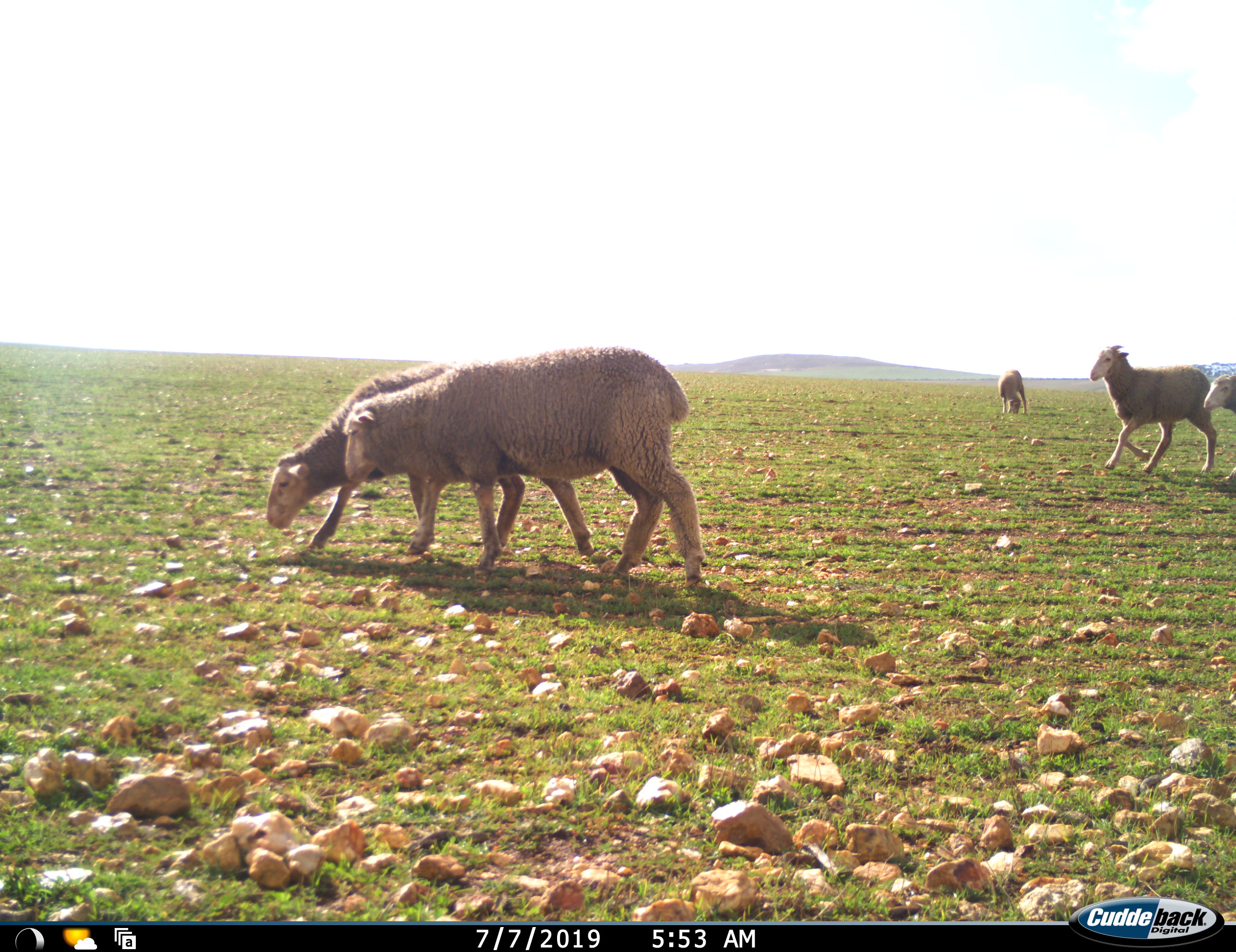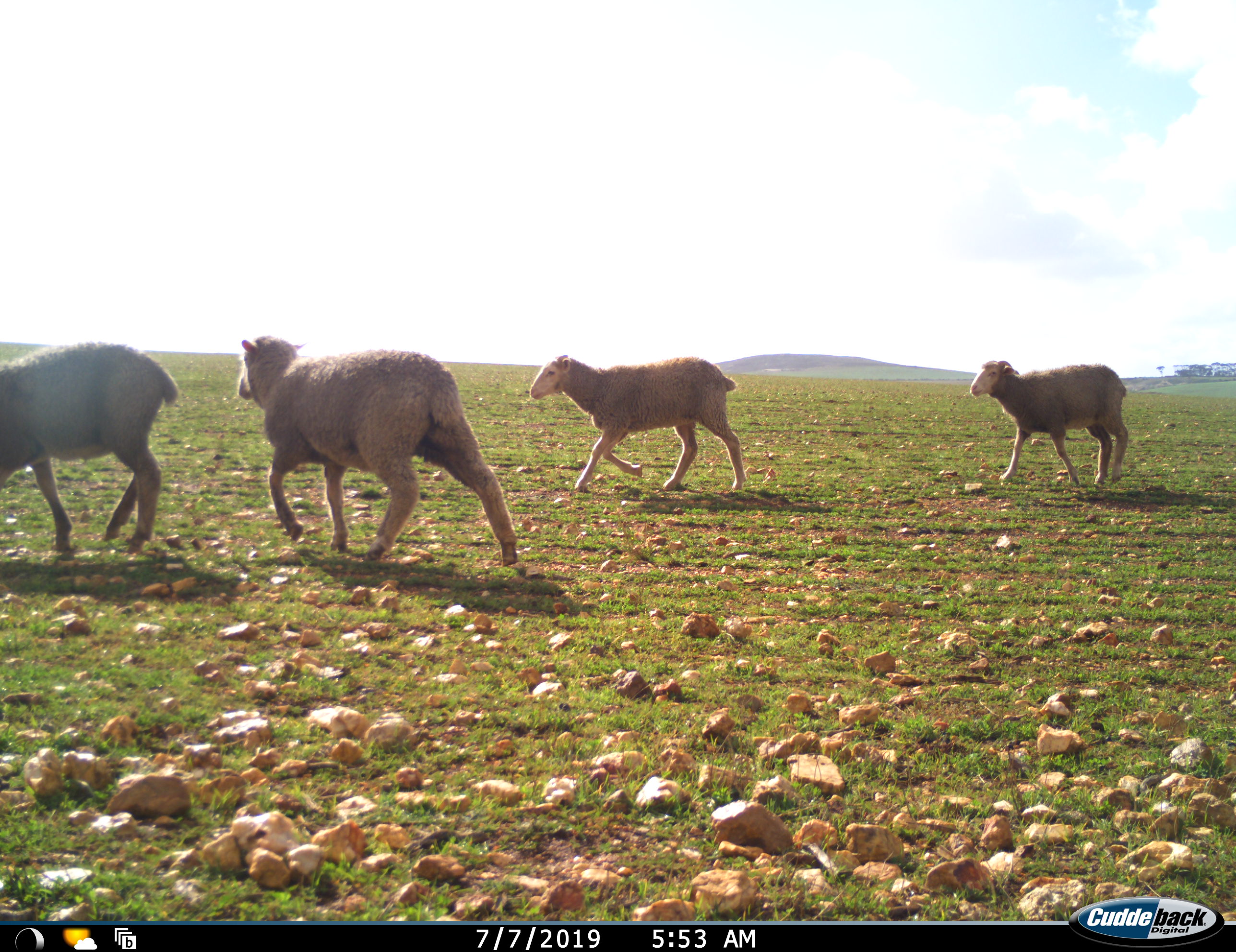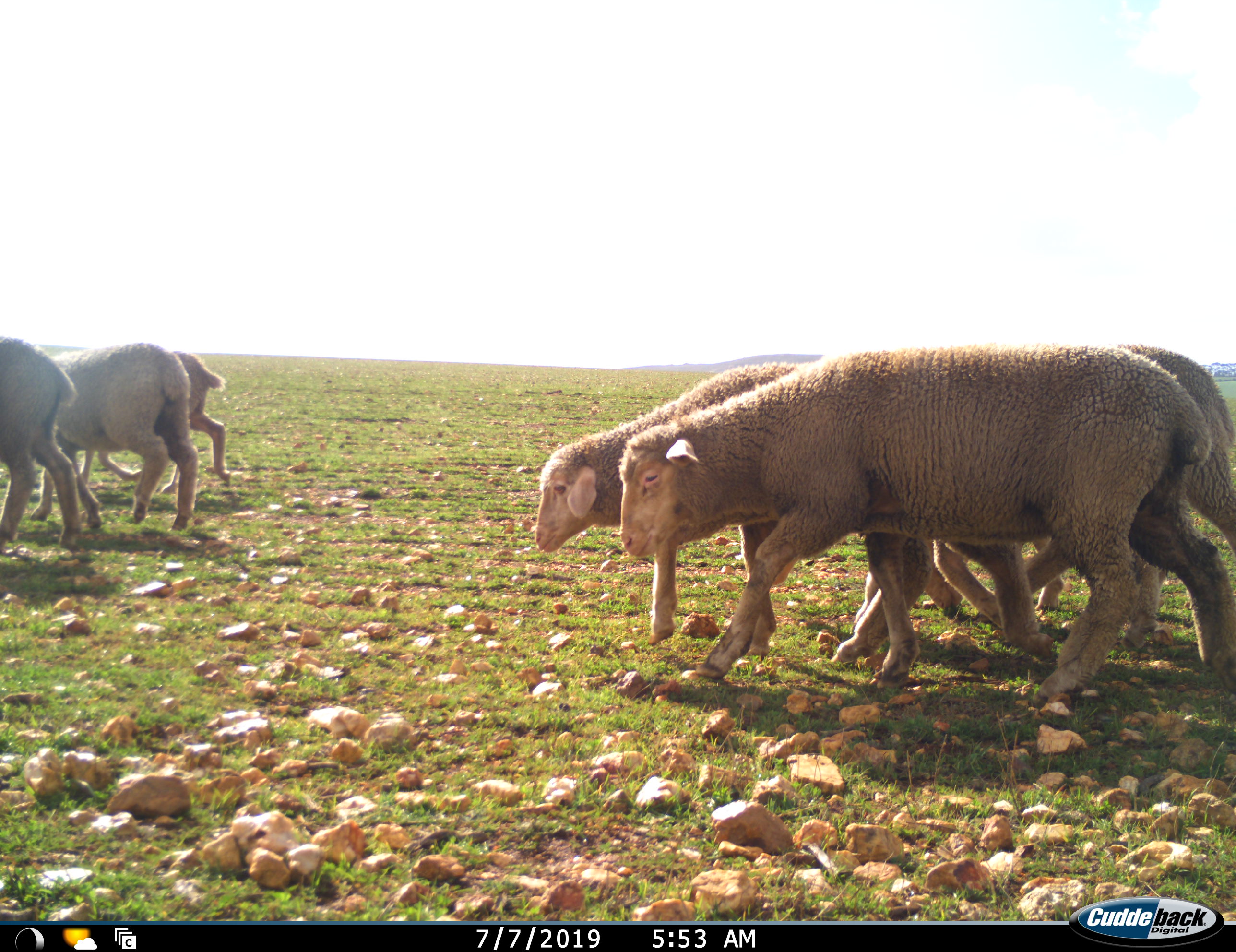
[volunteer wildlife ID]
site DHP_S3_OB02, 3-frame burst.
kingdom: Animalia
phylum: Chordata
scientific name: Vertebrata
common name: domestic animal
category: domesticanimal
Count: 8.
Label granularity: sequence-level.